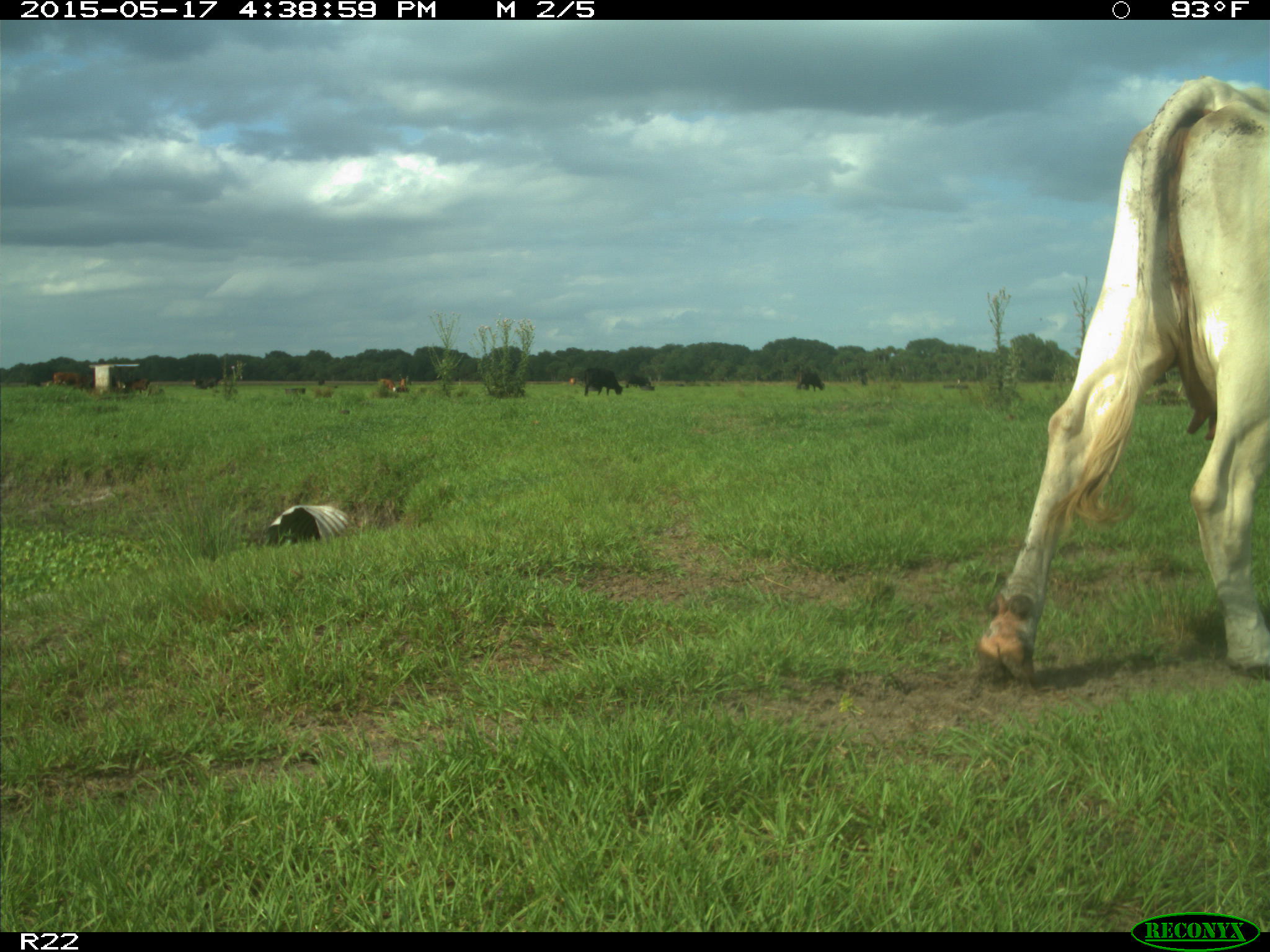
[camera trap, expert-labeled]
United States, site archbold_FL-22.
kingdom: Animalia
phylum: Chordata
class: Mammalia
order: Artiodactyla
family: Bovidae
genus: Bos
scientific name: Bos taurus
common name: domestic cow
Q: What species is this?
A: Bos taurus (domestic cow).